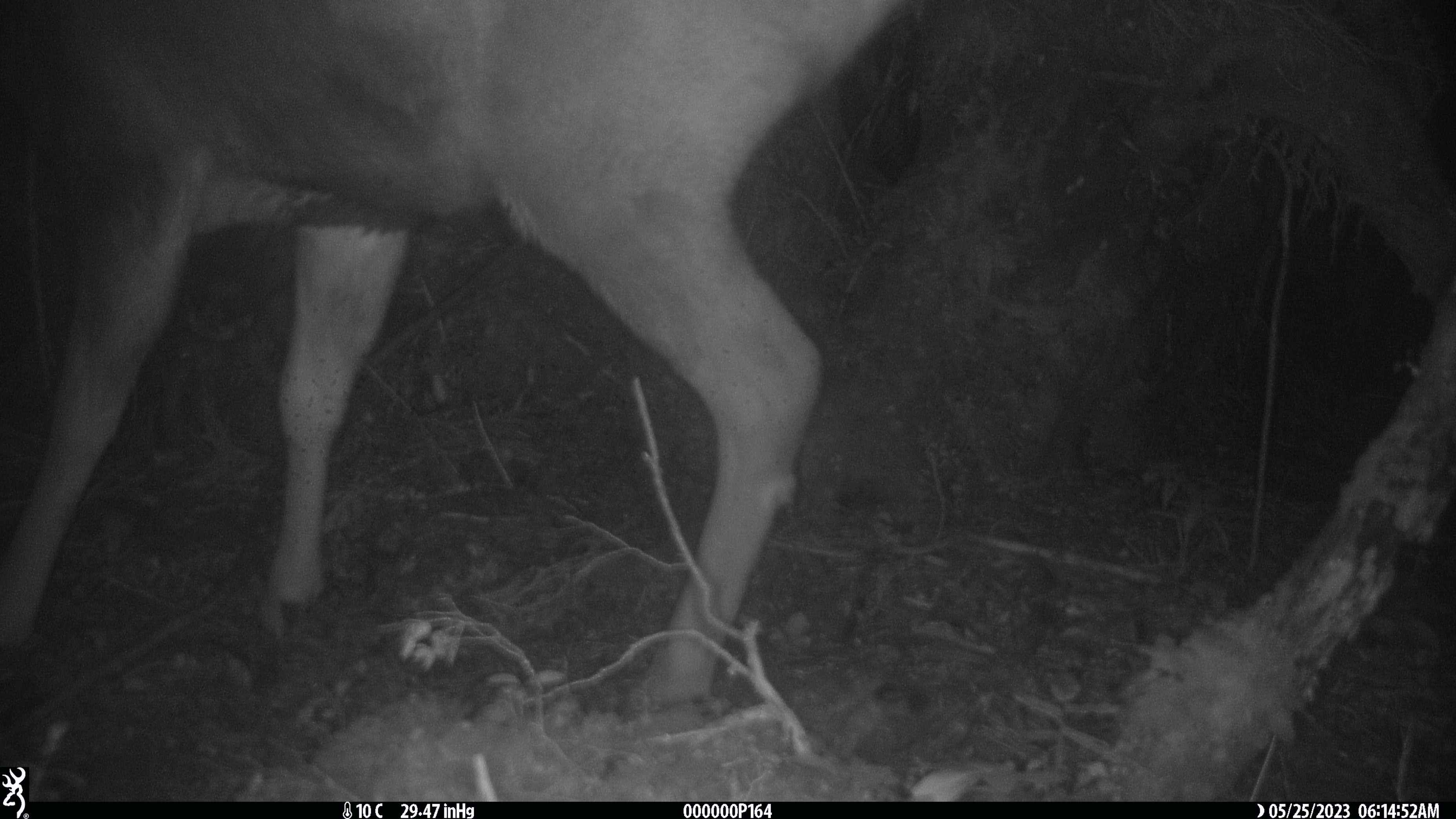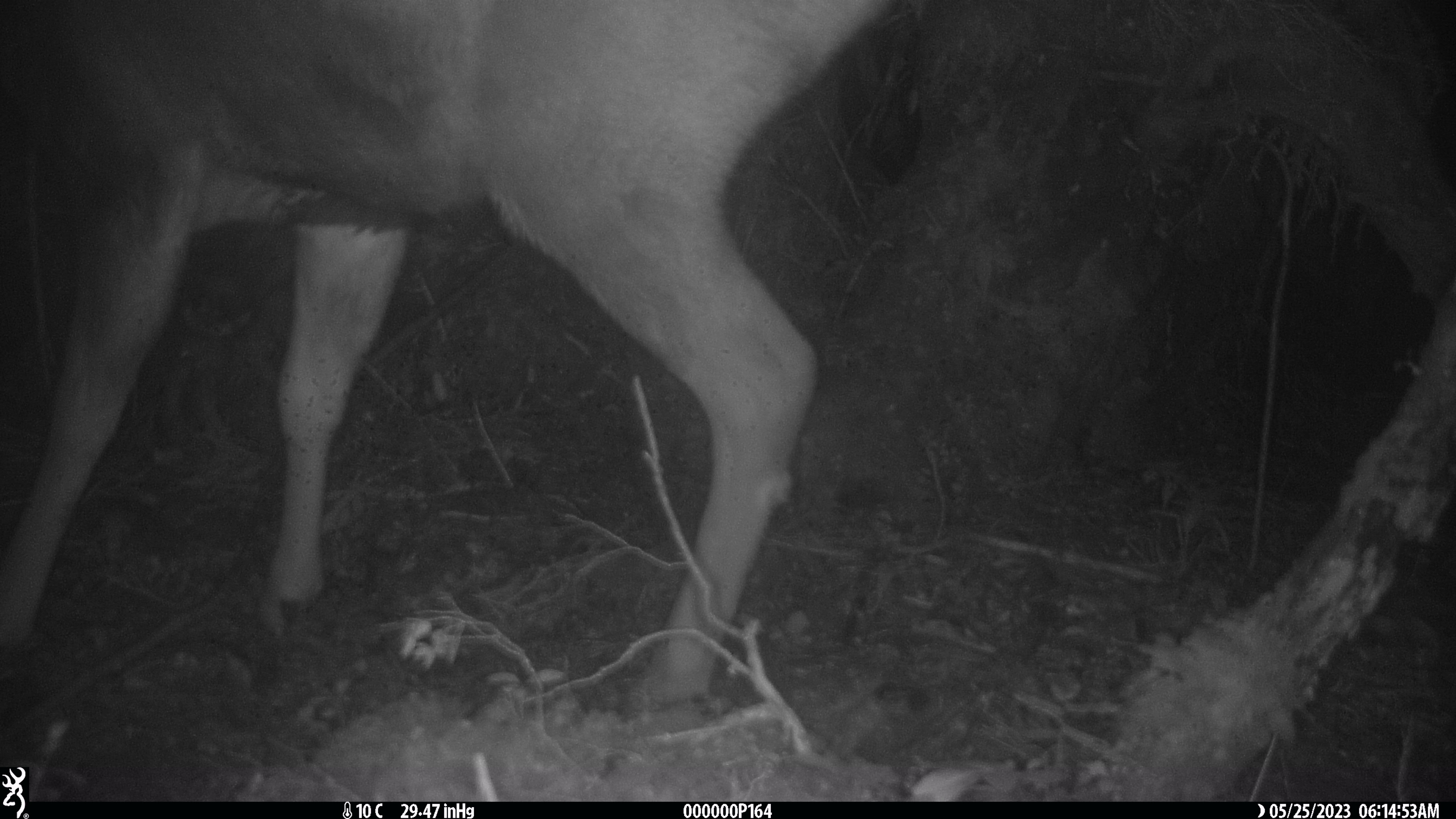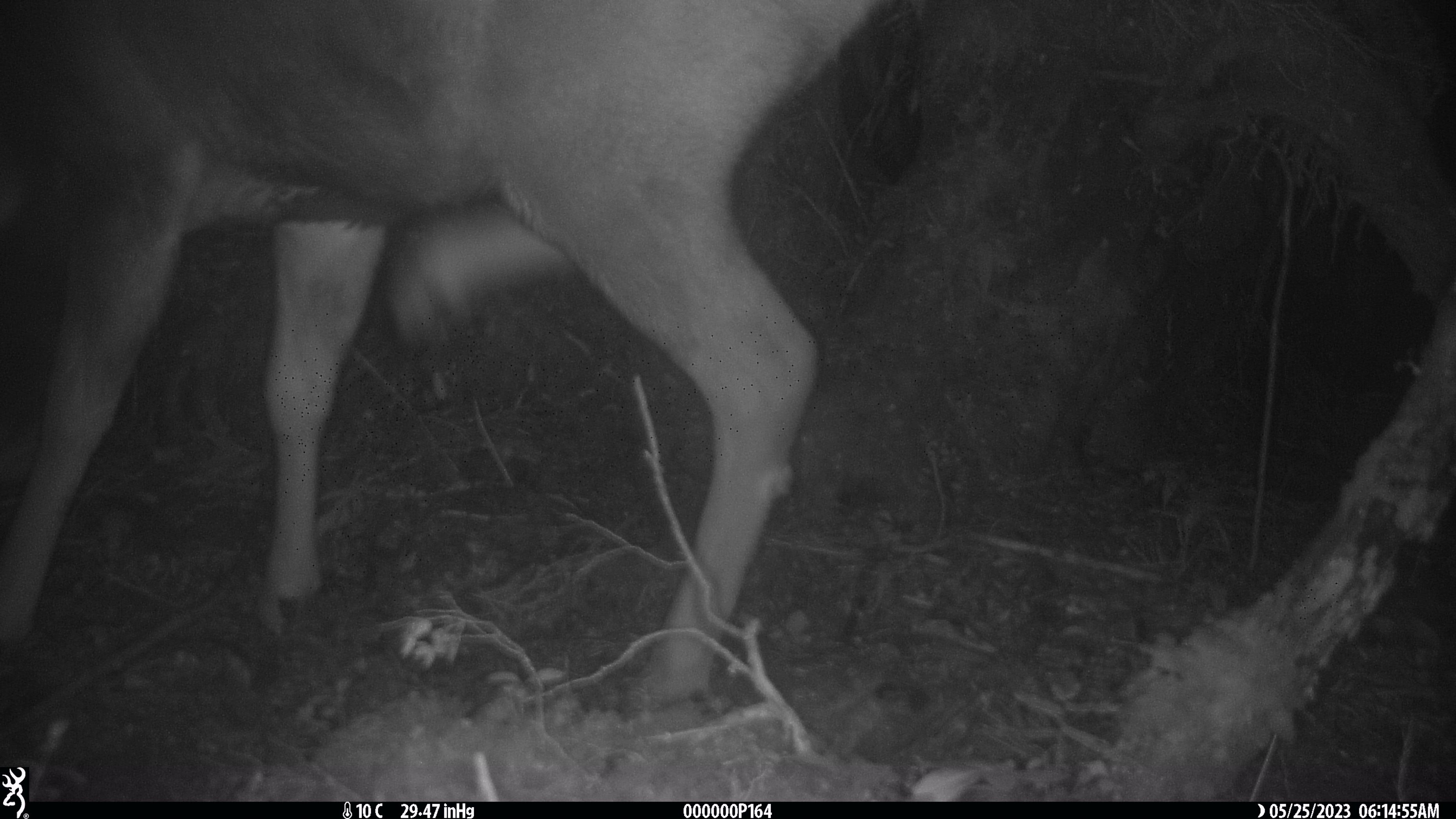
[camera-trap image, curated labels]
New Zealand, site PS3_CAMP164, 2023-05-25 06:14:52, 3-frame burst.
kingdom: Animalia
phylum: Chordata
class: Mammalia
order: Artiodactyla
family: Cervidae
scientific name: Cervidae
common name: deer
Deer (Cervidae).